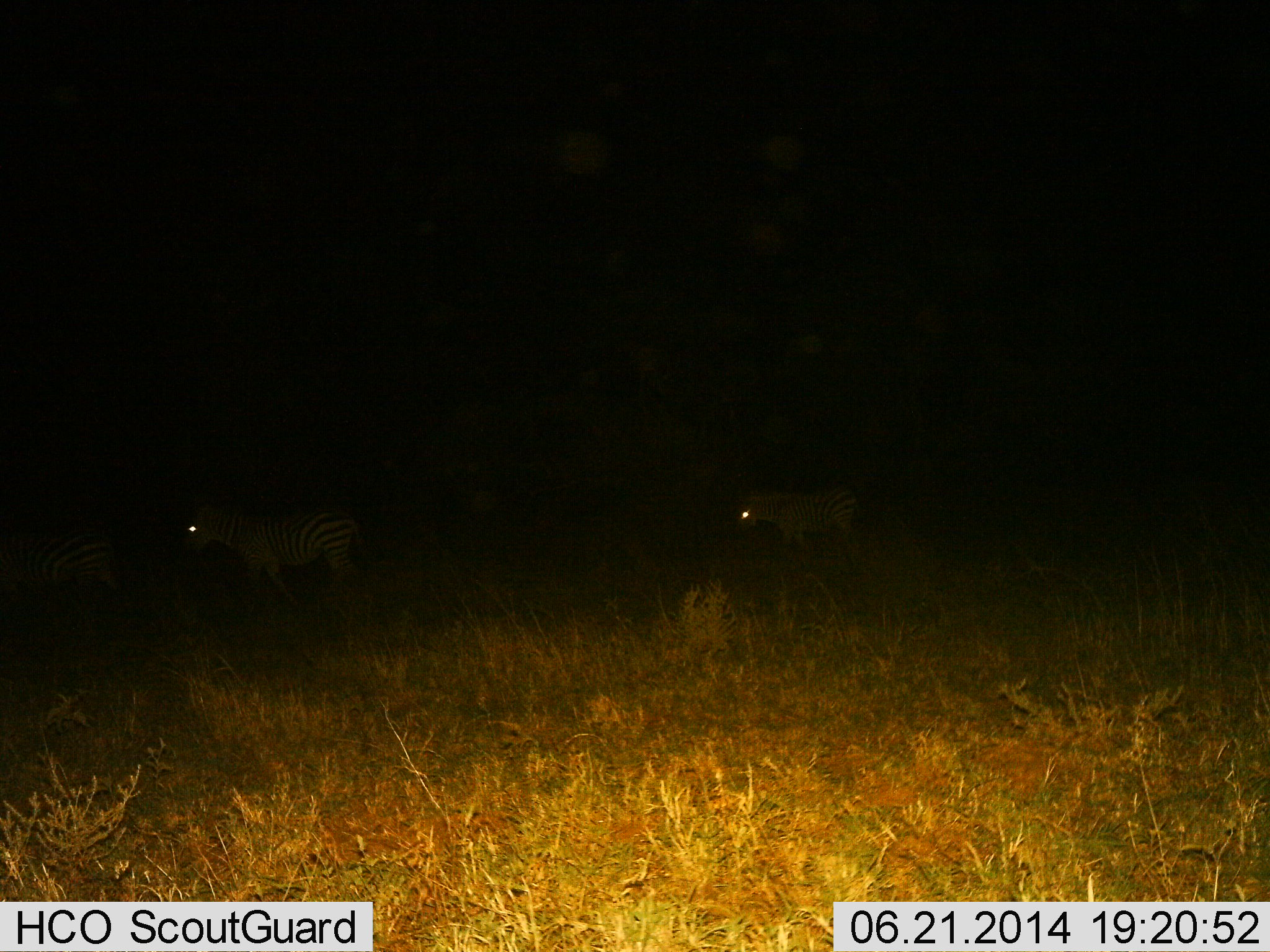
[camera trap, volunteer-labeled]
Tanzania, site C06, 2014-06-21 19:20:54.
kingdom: Animalia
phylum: Chordata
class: Mammalia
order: Perissodactyla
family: Equidae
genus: Equus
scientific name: Equus quagga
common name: plains zebra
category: zebra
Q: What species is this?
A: Zebra (plains zebra) (Equus quagga).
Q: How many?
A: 3.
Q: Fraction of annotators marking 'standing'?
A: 40%.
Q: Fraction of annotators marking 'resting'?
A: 0%.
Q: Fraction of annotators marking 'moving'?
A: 60%.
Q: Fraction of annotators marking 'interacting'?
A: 0%.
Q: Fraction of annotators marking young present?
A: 10%.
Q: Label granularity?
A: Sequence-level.